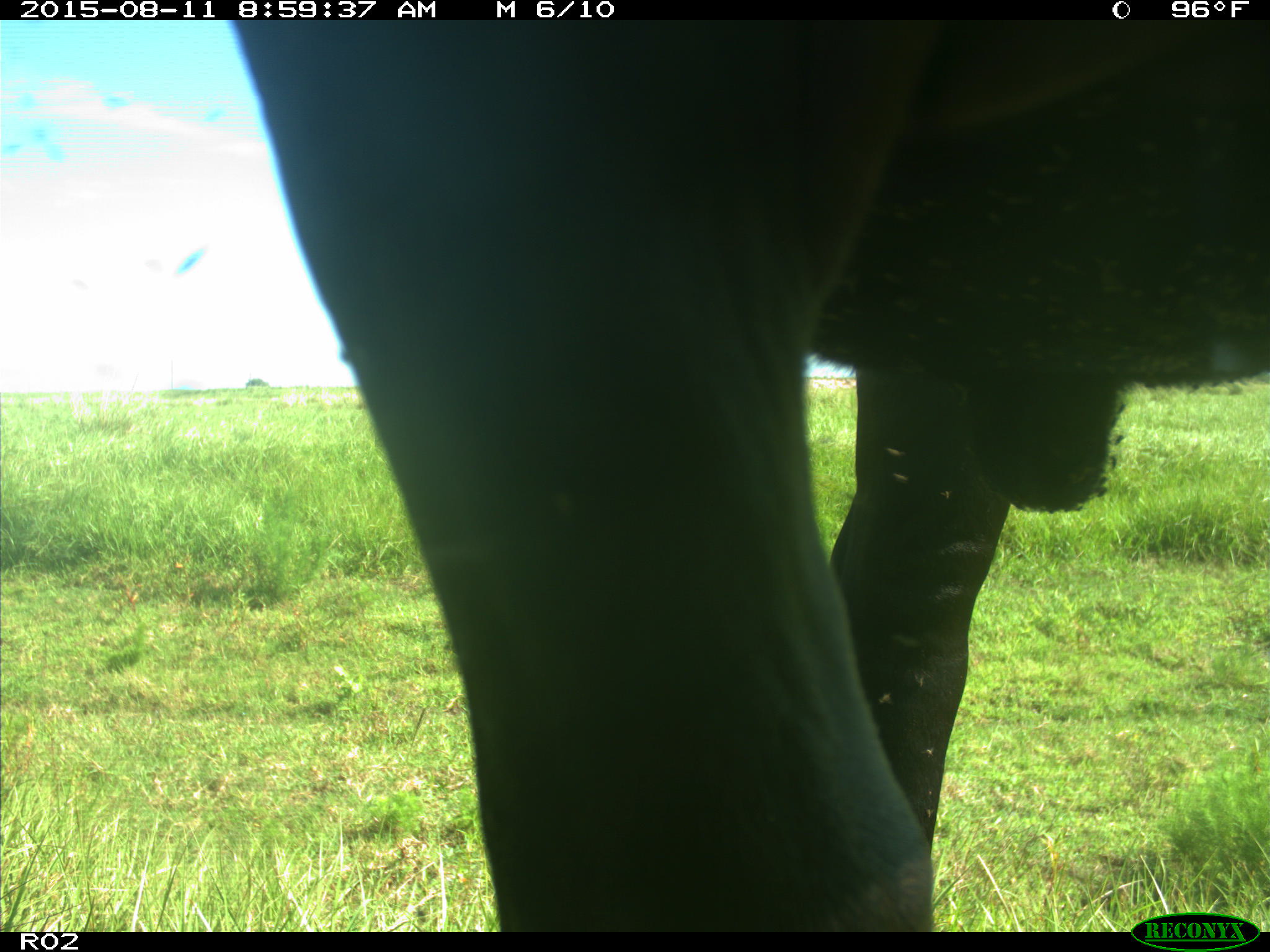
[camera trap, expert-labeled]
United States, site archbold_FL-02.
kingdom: Animalia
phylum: Chordata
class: Mammalia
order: Artiodactyla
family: Bovidae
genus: Bos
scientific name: Bos taurus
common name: domestic cow